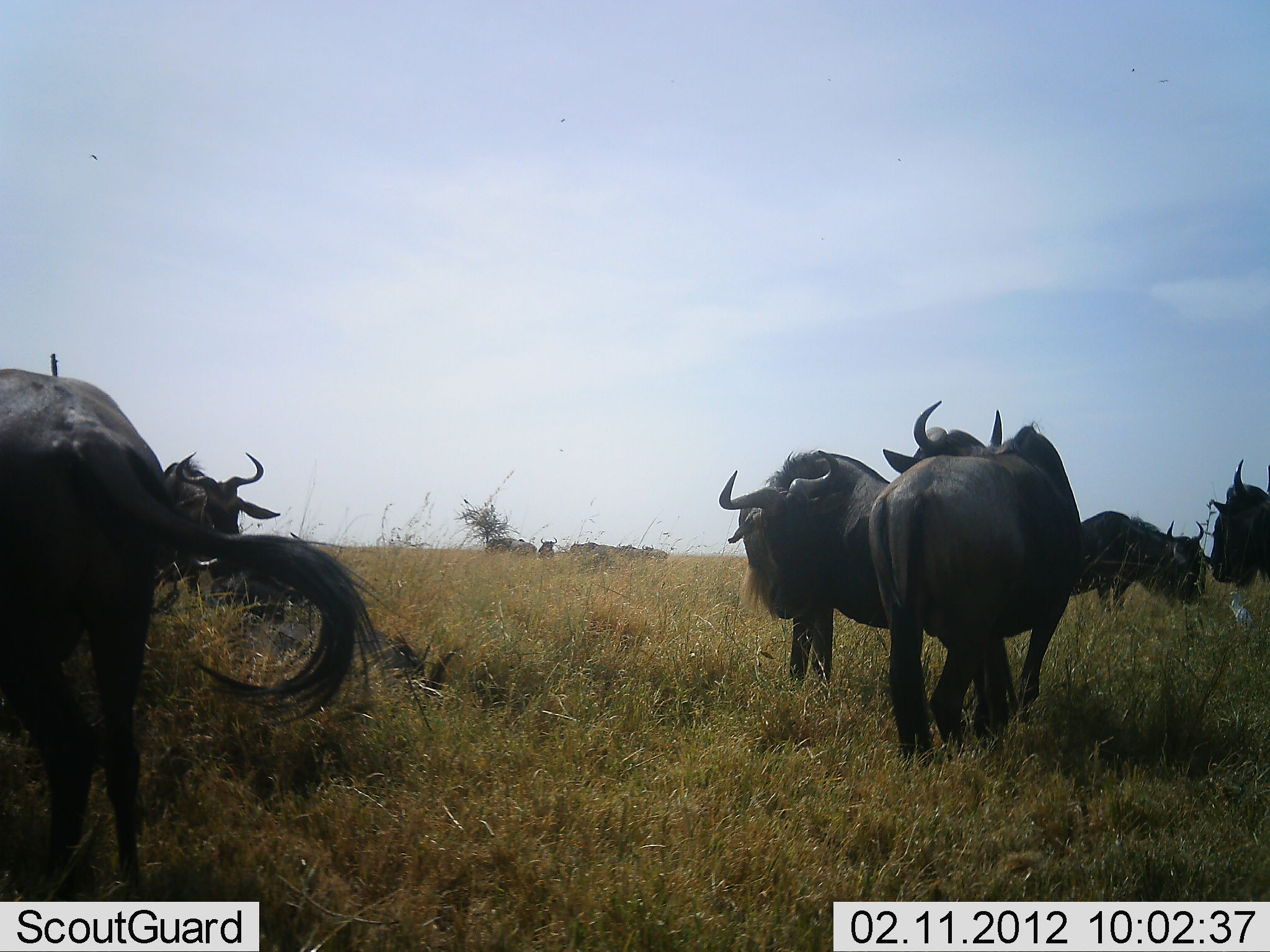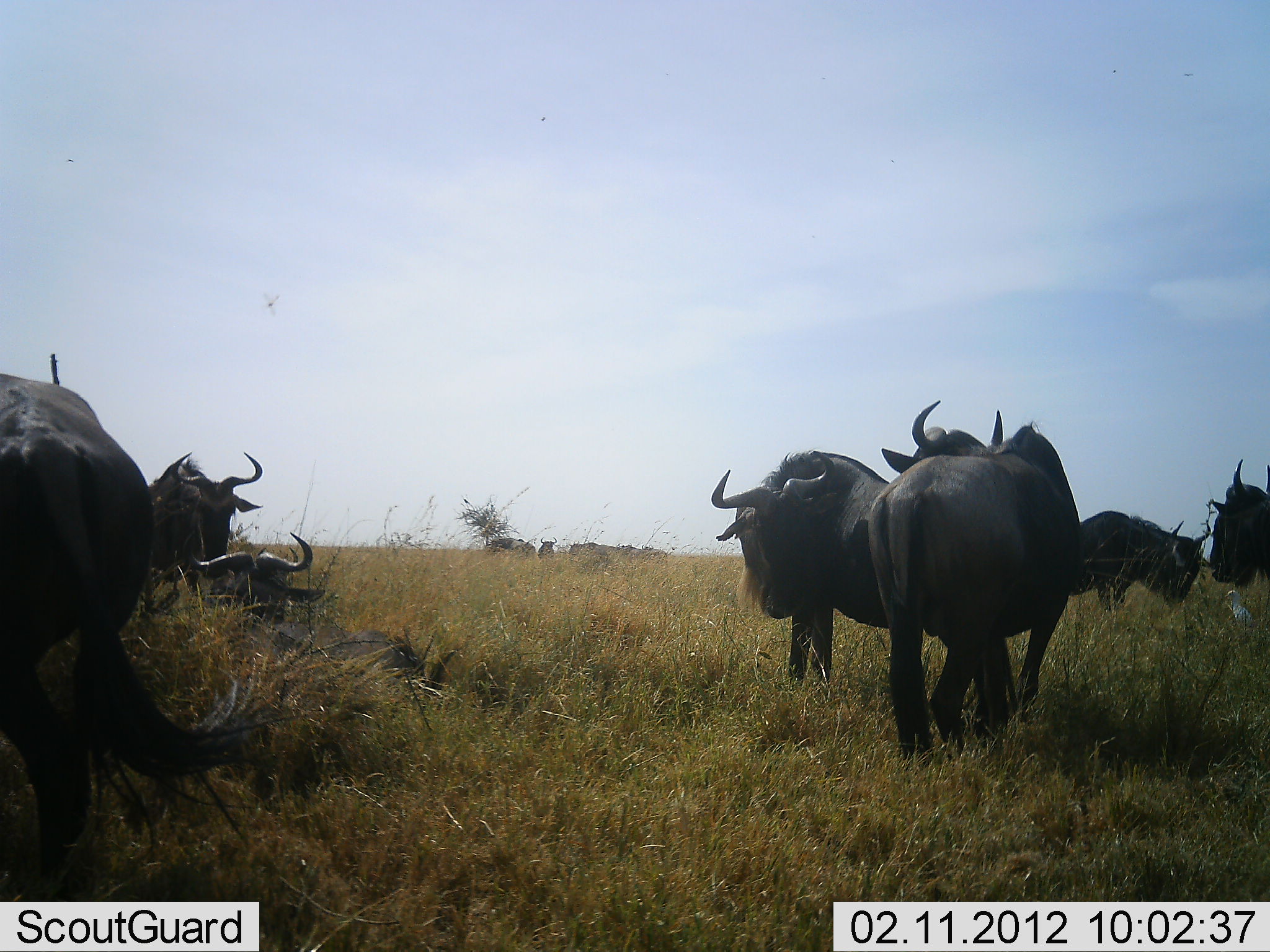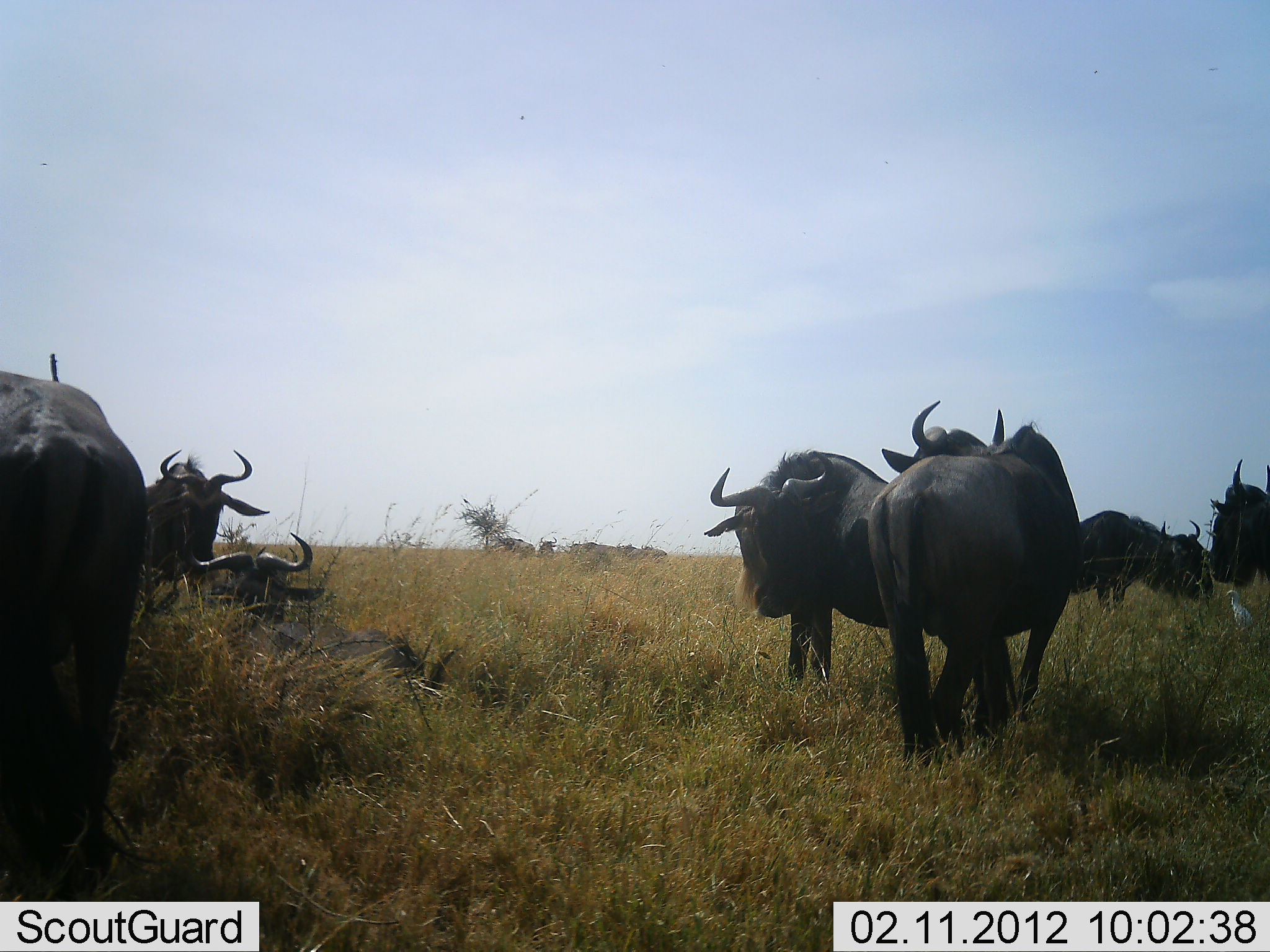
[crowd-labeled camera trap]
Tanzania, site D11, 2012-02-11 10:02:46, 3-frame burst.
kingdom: Animalia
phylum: Chordata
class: Mammalia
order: Artiodactyla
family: Bovidae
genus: Connochaetes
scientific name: Connochaetes taurinus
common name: blue wildebeest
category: wildebeest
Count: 11-50.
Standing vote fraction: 95%.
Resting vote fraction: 95%.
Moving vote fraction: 10%.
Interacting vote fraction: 5%.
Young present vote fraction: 0%.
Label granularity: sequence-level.